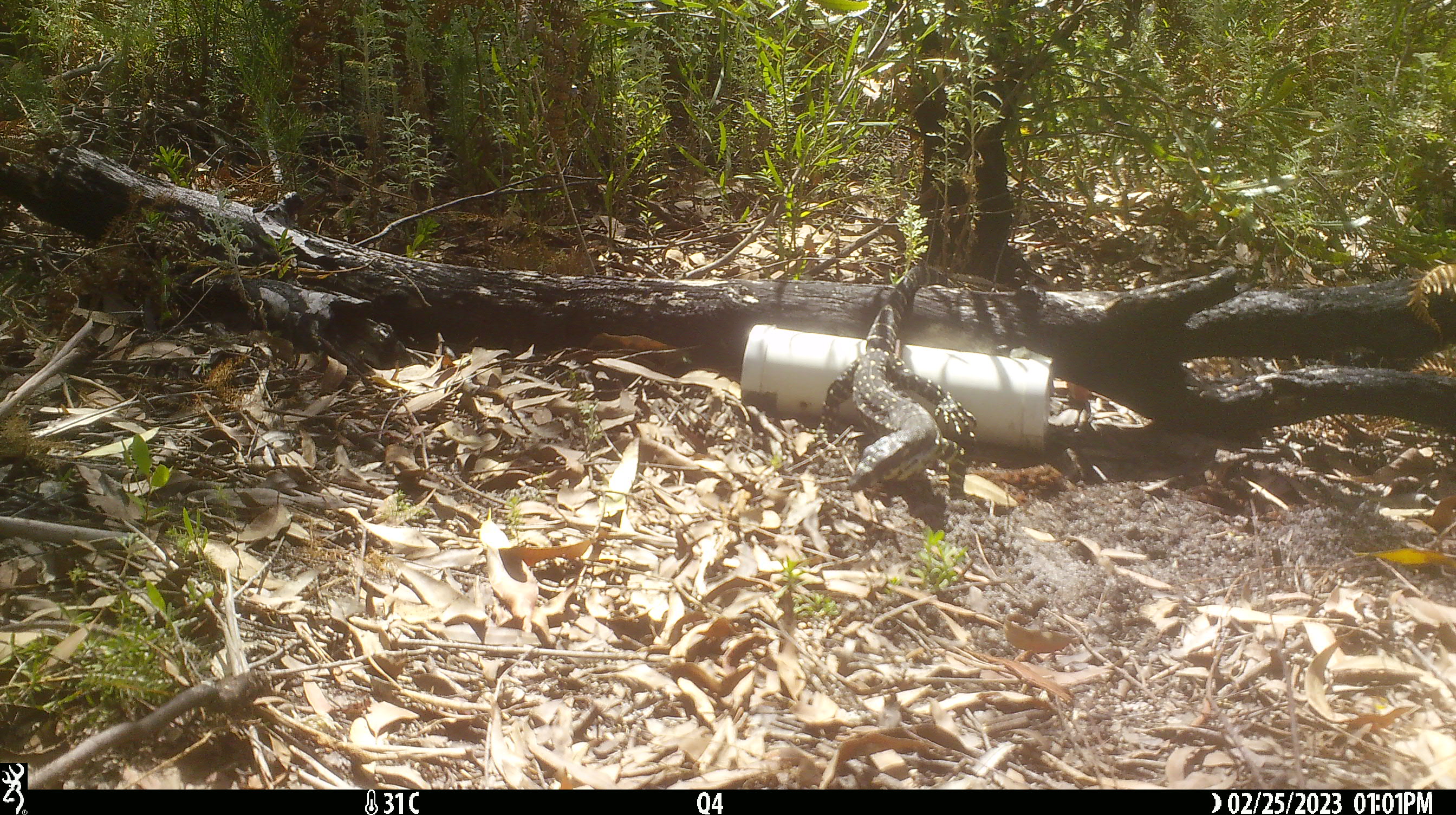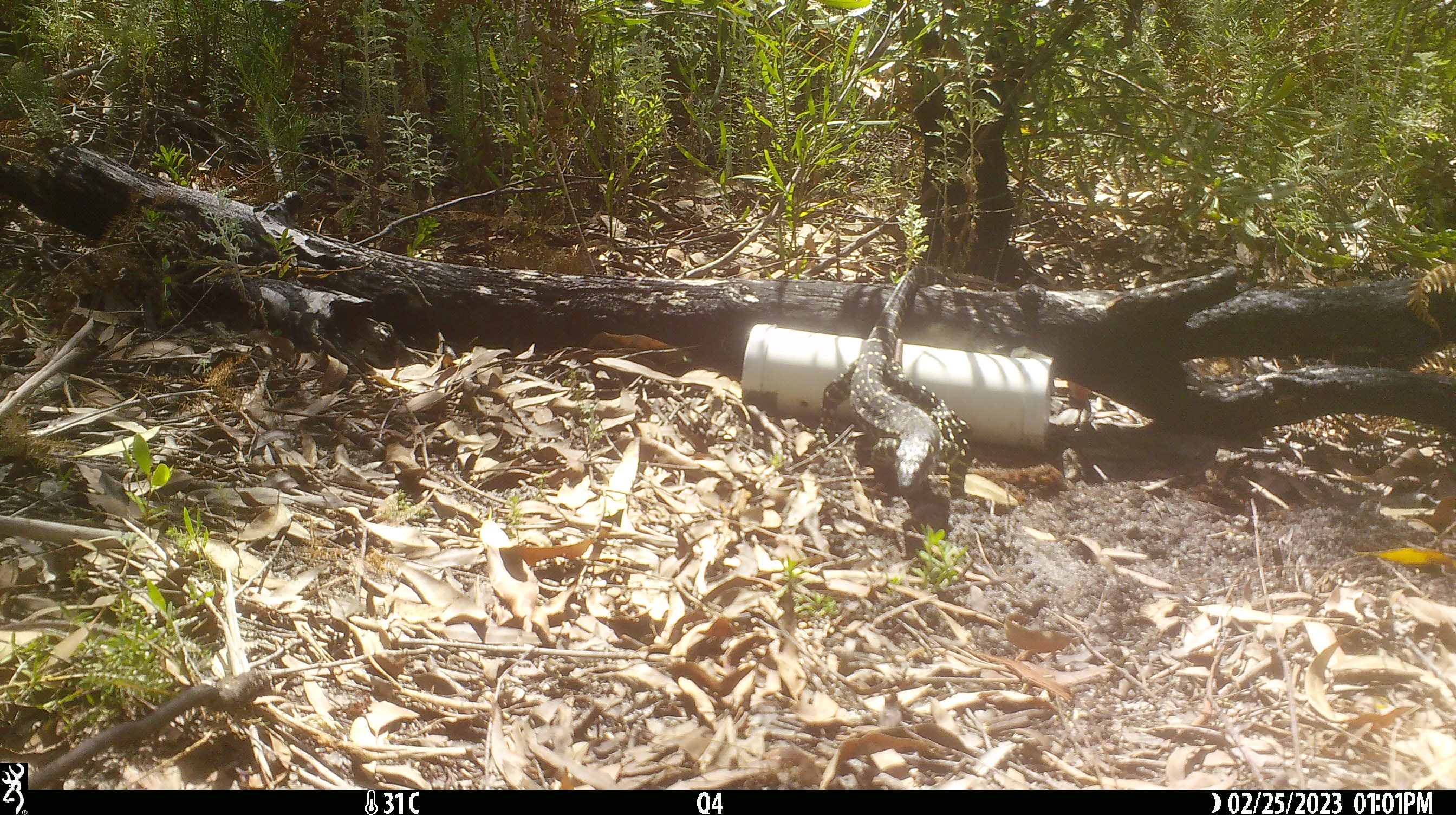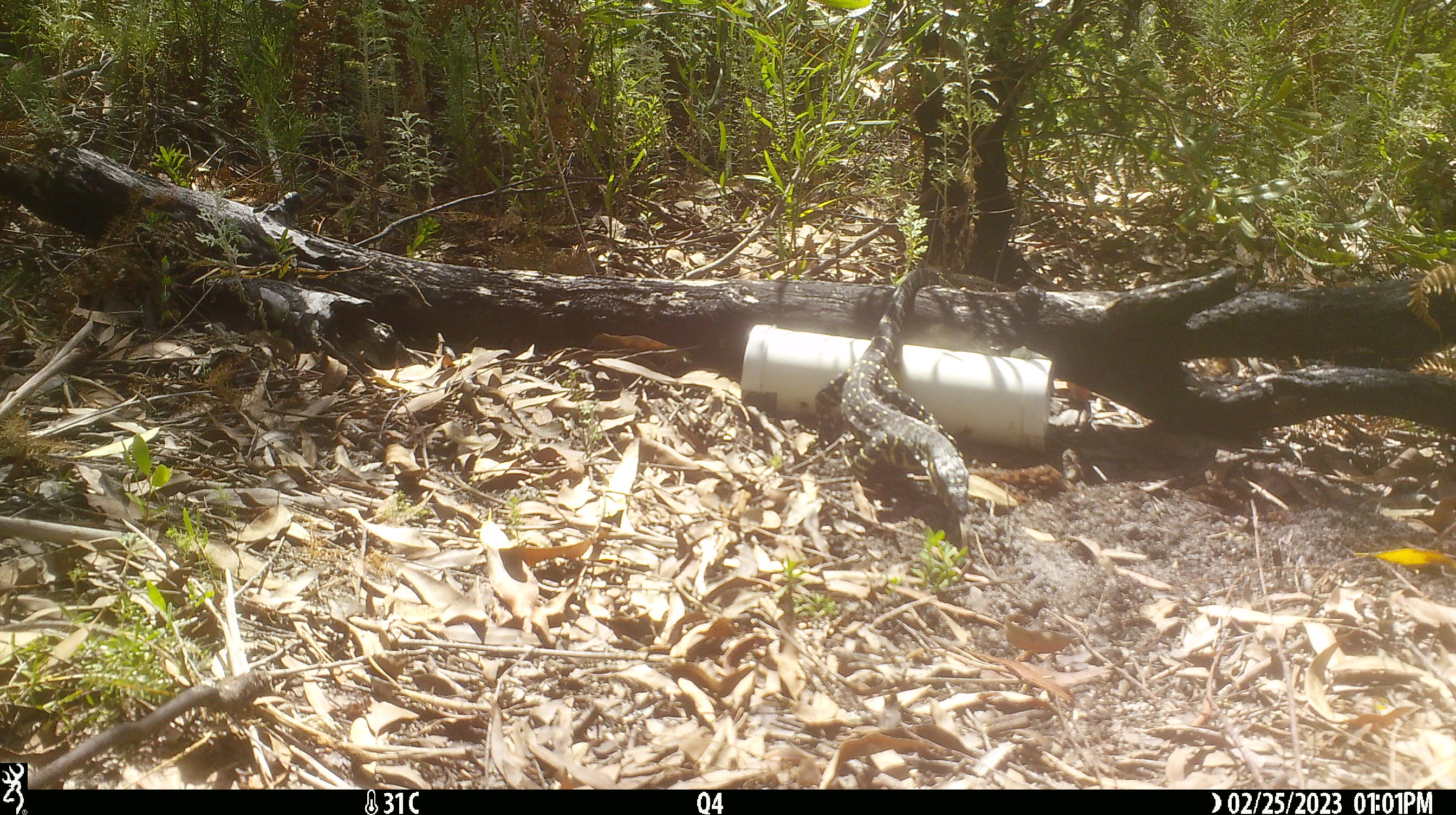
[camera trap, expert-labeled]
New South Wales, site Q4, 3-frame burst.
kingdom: Animalia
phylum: Chordata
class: Reptilia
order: Squamata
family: Varanidae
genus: Varanus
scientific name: Varanus varius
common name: lace monitor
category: goanna